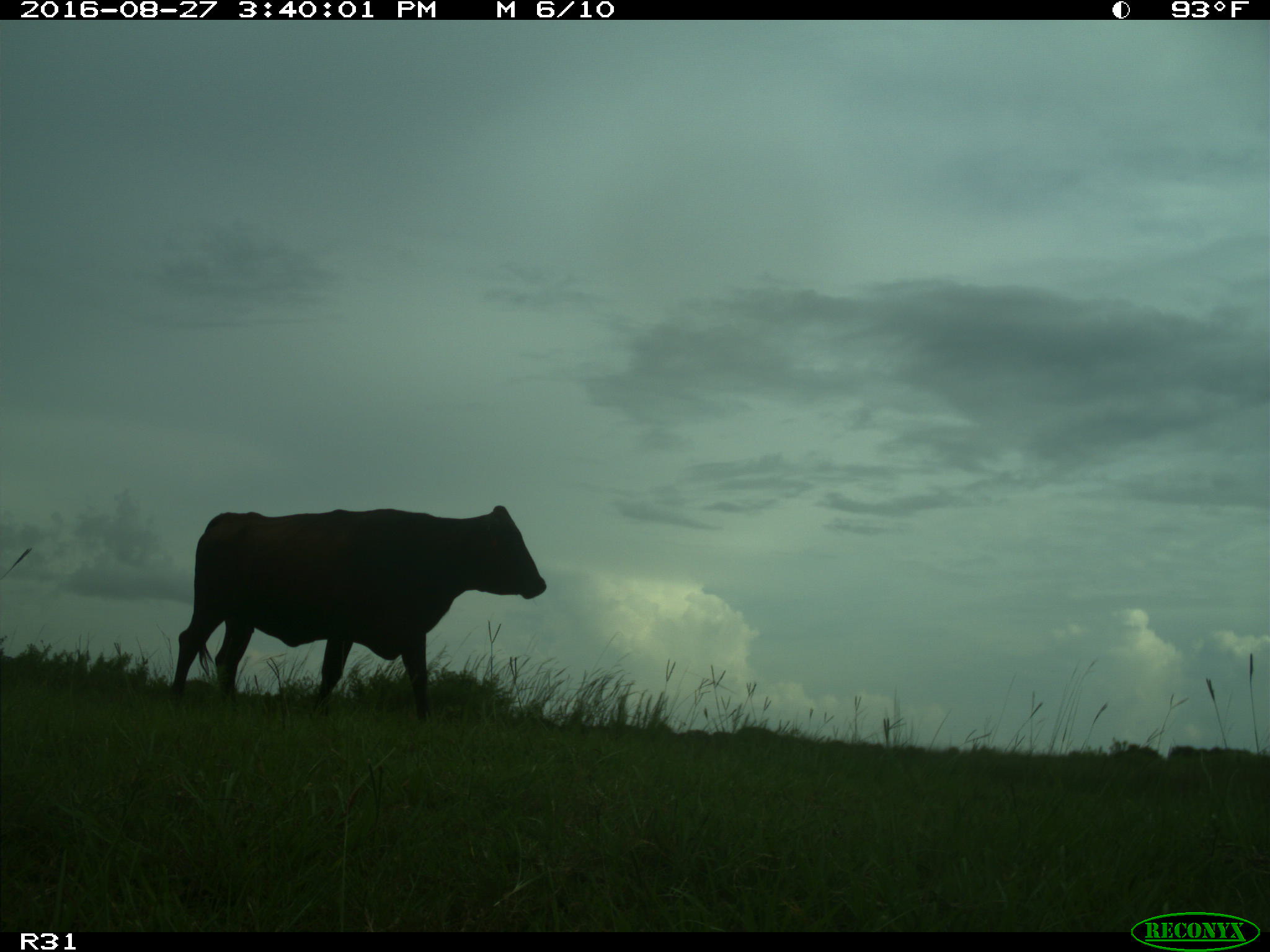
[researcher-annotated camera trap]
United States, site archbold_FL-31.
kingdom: Animalia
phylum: Chordata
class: Mammalia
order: Artiodactyla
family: Bovidae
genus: Bos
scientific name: Bos taurus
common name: domestic cow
Bos taurus (domestic cow).